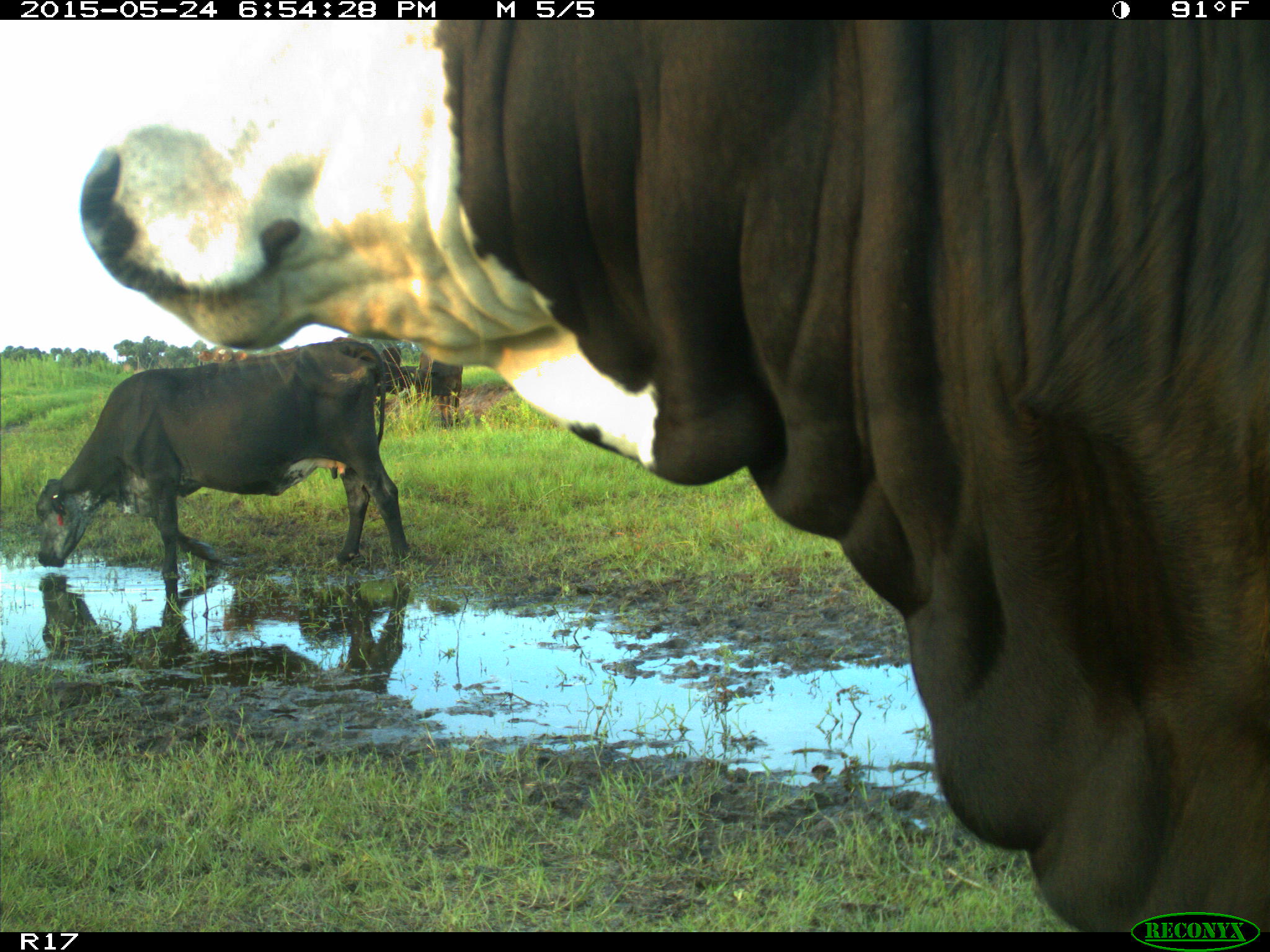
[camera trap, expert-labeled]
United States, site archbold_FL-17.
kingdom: Animalia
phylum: Chordata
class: Mammalia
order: Artiodactyla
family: Bovidae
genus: Bos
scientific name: Bos taurus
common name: domestic cow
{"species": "Bos taurus (domestic cow)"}